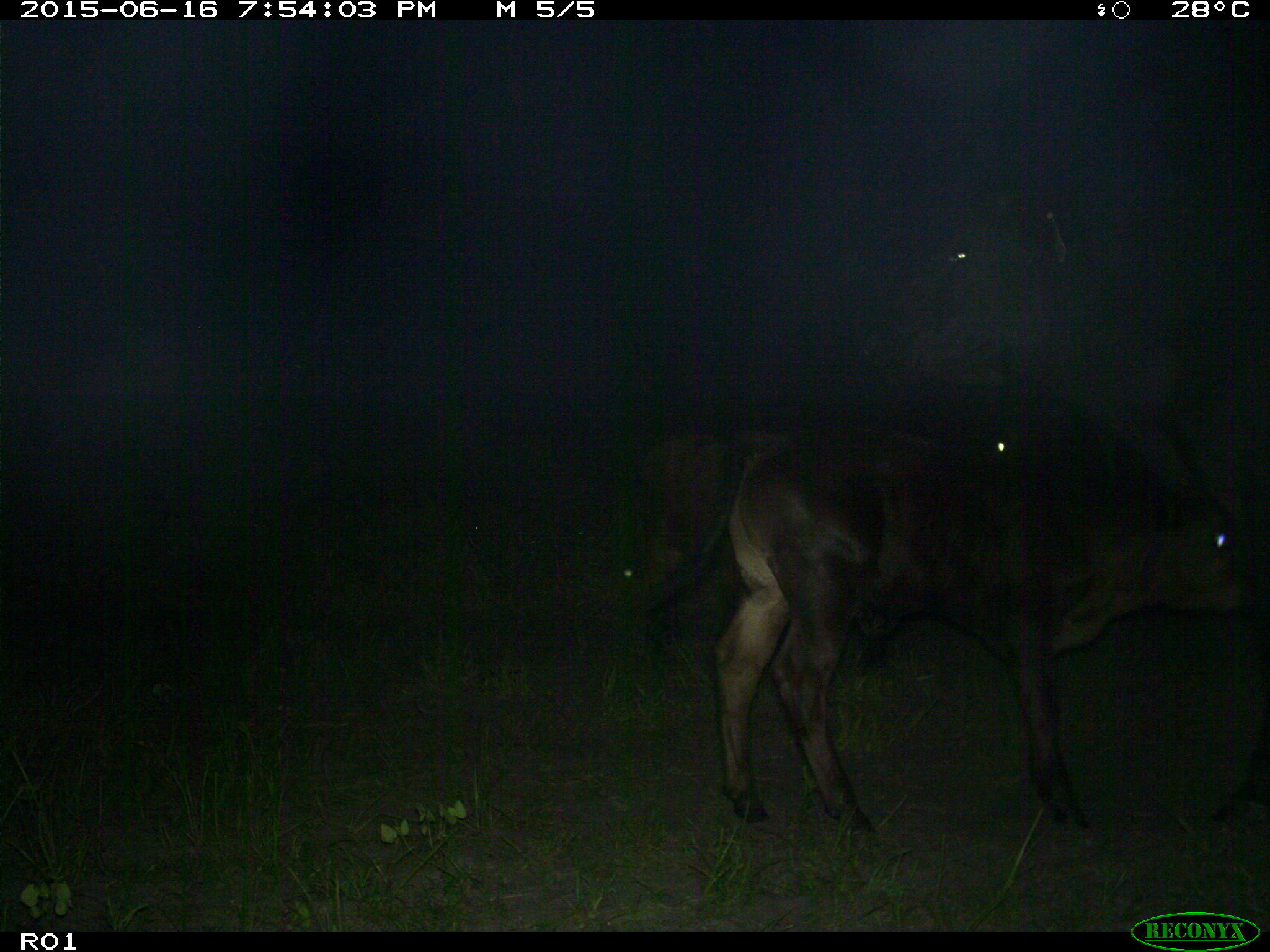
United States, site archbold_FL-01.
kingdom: Animalia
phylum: Chordata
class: Mammalia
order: Artiodactyla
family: Bovidae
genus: Bos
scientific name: Bos taurus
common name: domestic cow